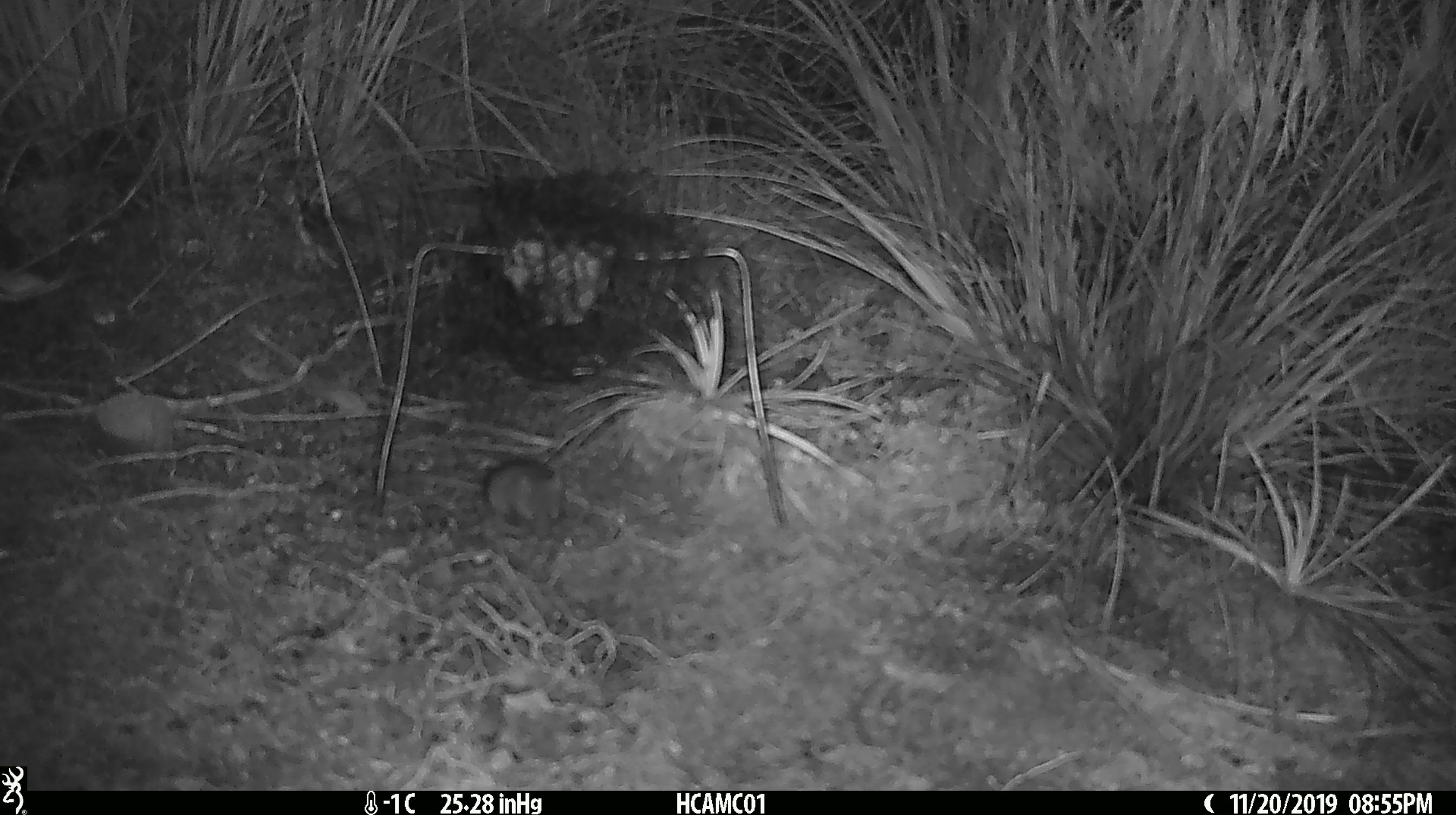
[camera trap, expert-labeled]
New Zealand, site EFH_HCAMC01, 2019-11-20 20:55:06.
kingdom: Animalia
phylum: Chordata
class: Mammalia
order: Rodentia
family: Muridae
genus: Mus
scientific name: Mus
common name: mouse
Mouse (Mus).